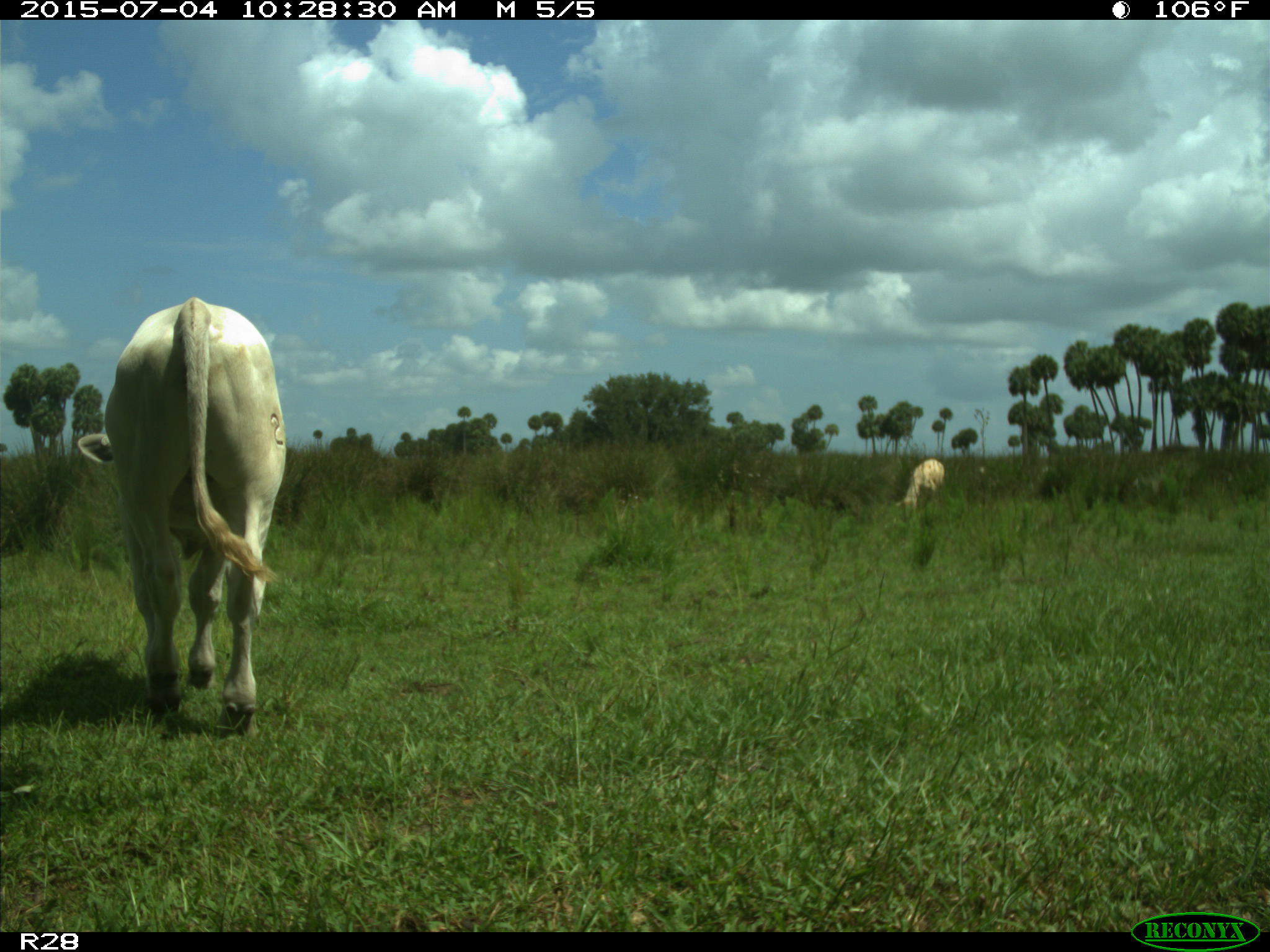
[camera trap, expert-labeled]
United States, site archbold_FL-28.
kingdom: Animalia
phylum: Chordata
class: Mammalia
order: Artiodactyla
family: Bovidae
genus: Bos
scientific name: Bos taurus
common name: domestic cow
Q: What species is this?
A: Bos taurus (domestic cow).